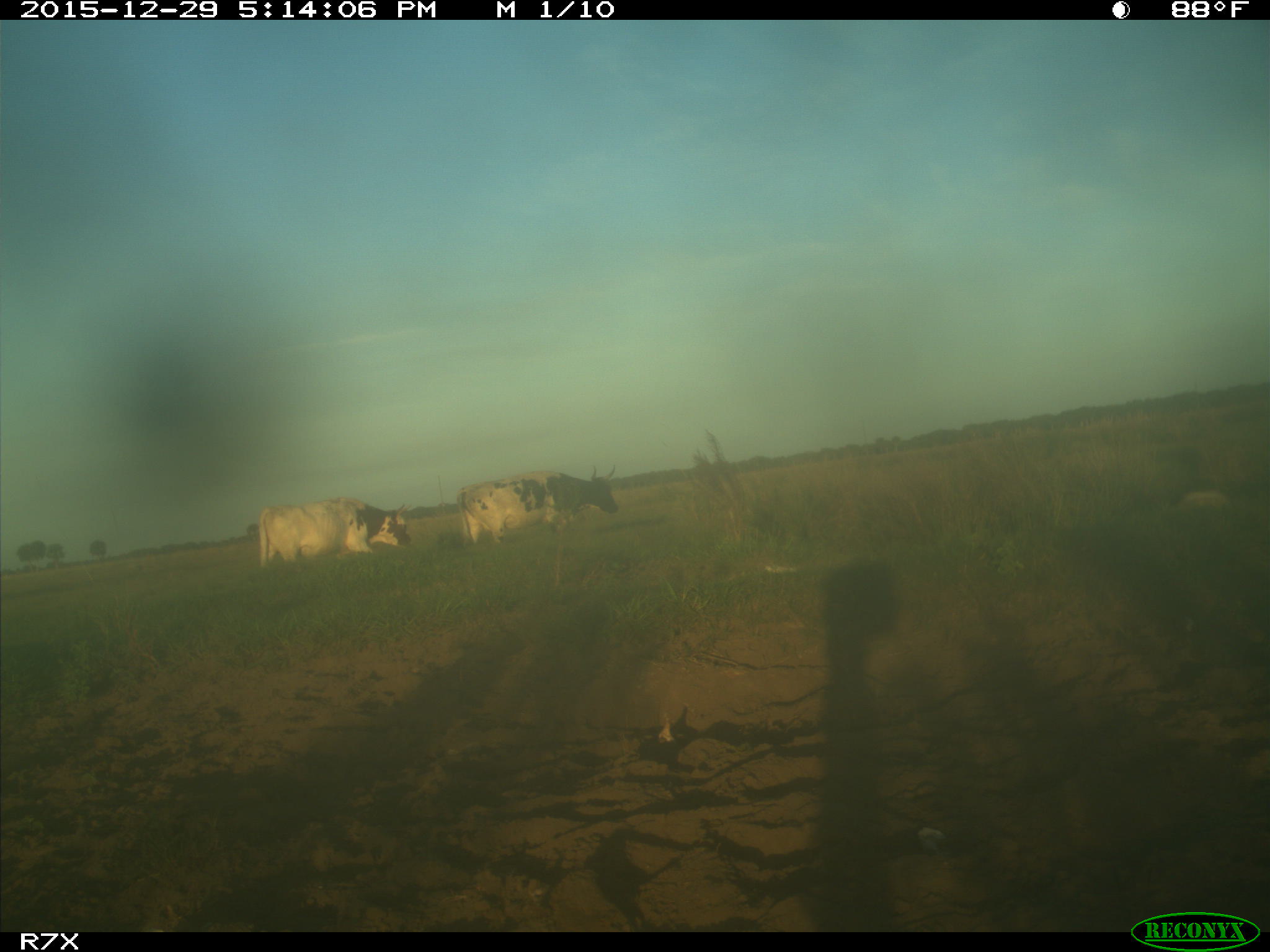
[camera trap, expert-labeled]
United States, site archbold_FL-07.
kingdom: Animalia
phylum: Chordata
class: Mammalia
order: Artiodactyla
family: Bovidae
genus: Bos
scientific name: Bos taurus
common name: domestic cow